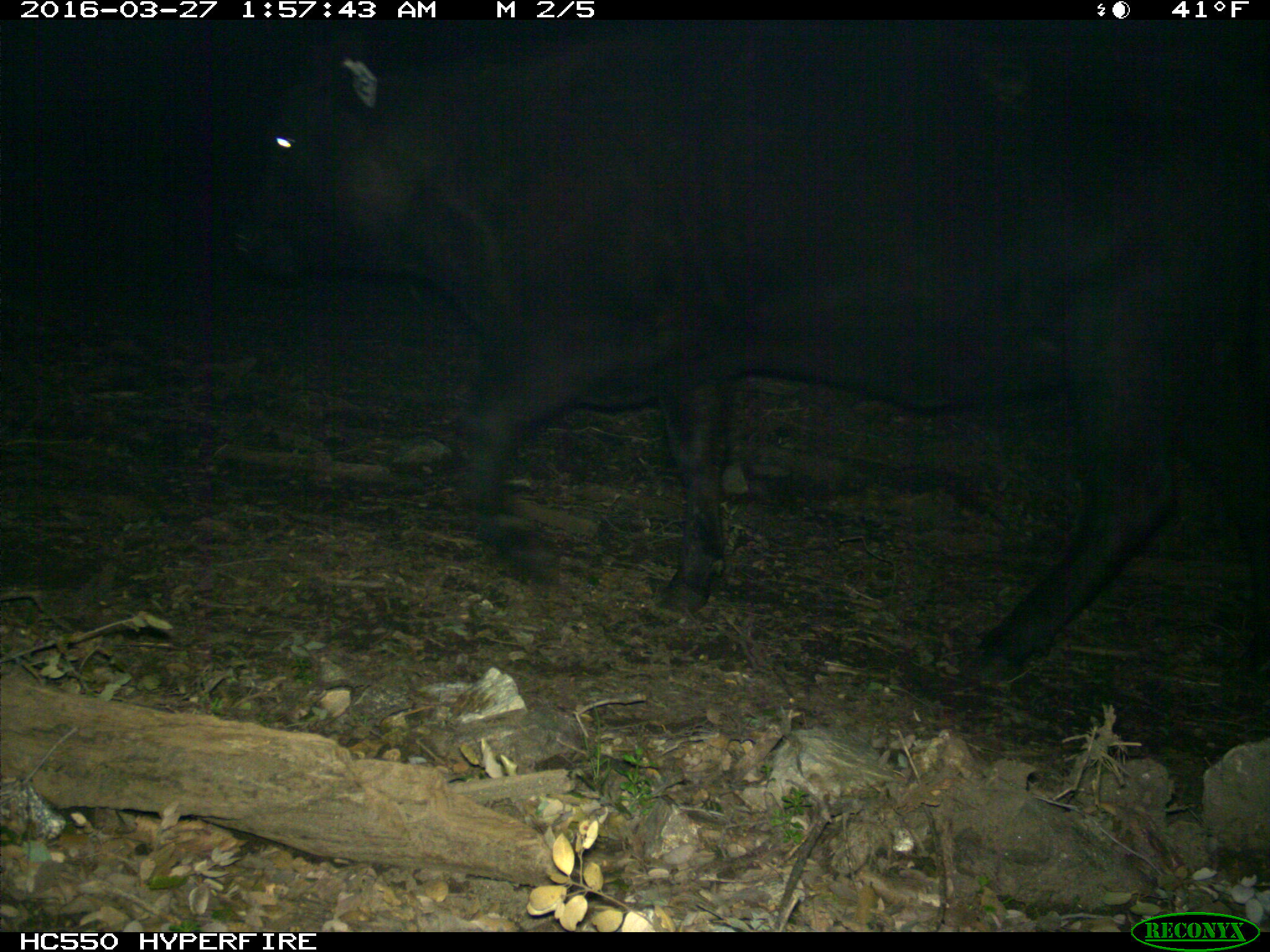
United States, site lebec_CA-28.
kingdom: Animalia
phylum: Chordata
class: Mammalia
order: Artiodactyla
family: Bovidae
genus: Bos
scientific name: Bos taurus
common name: domestic cow